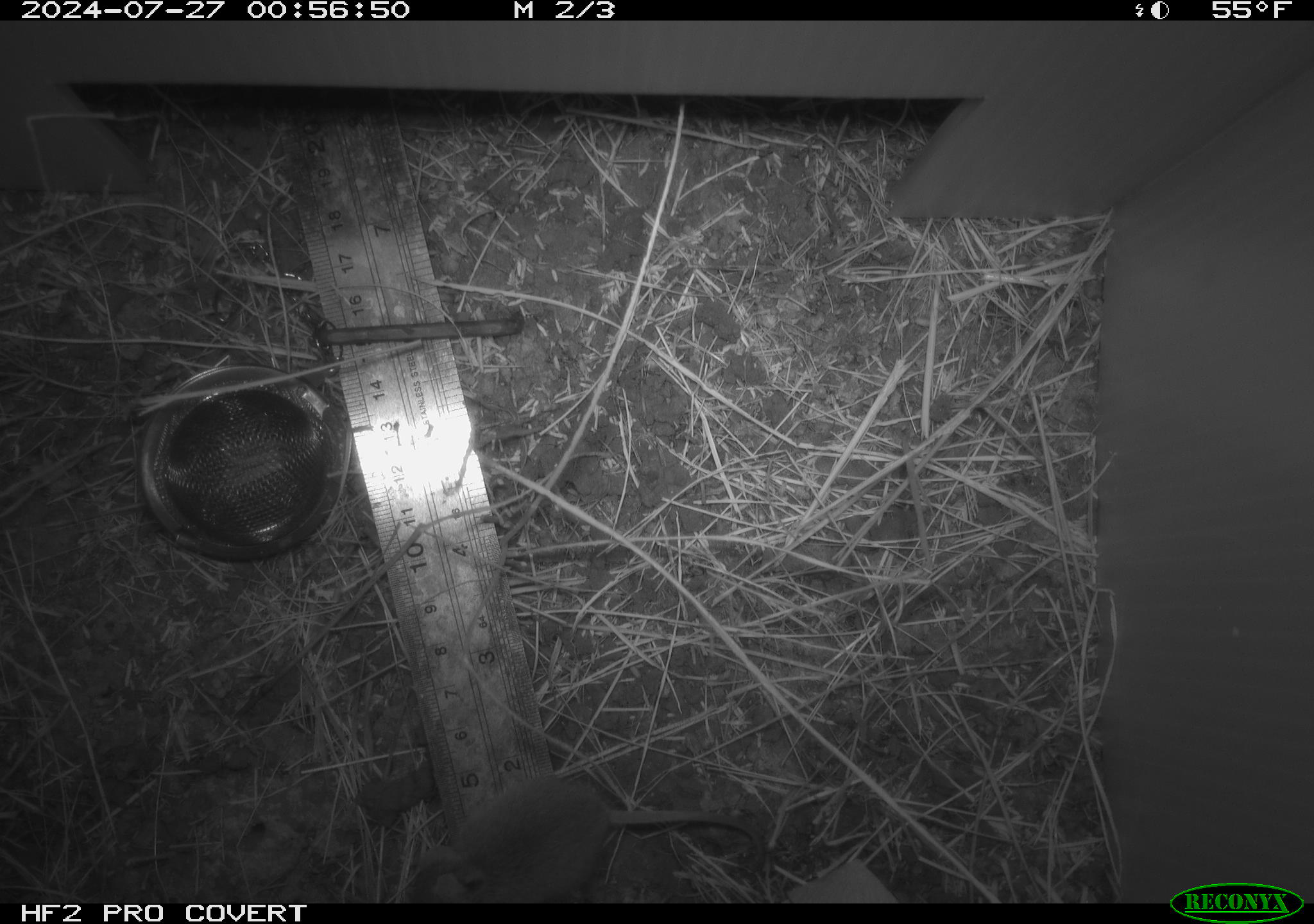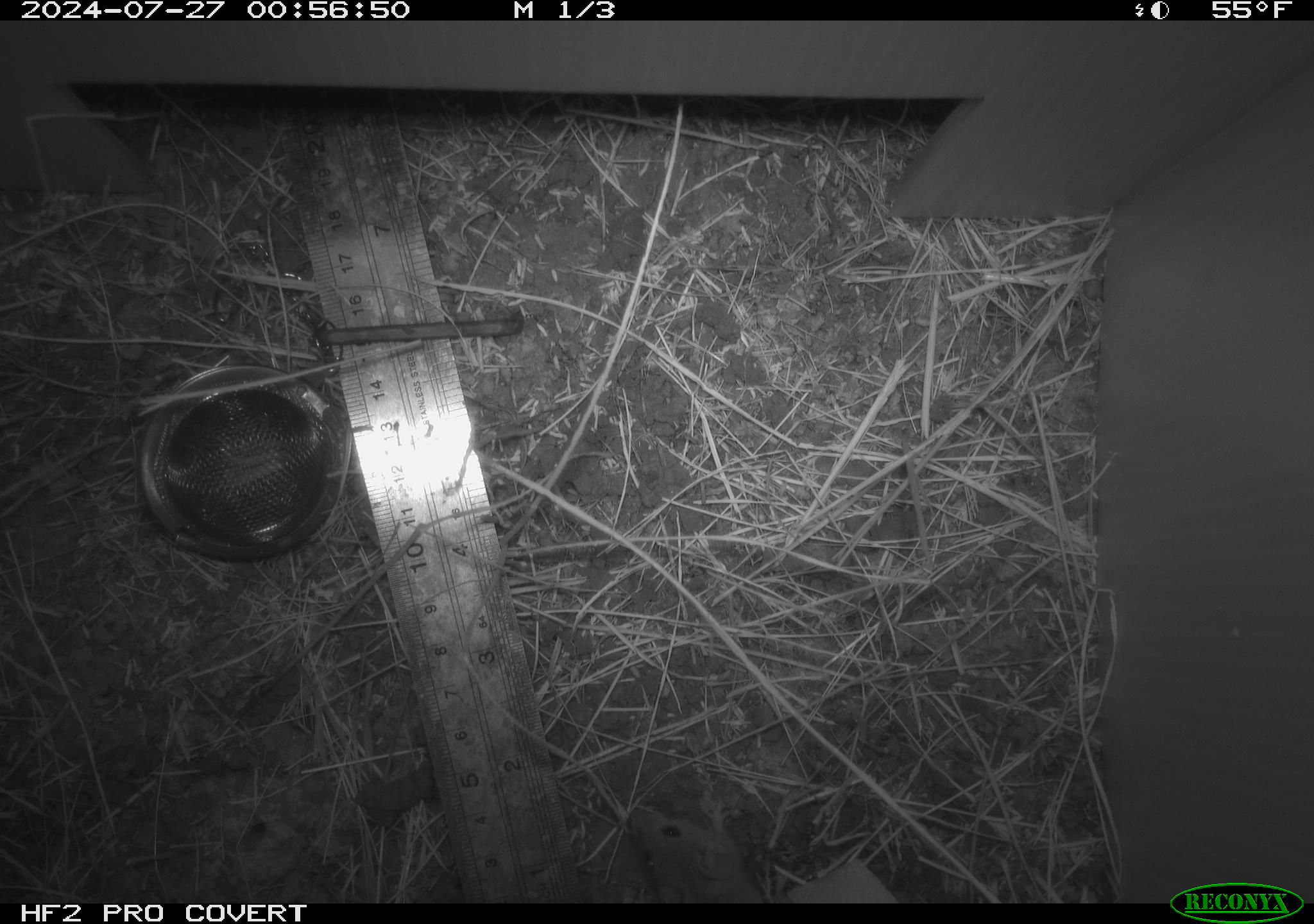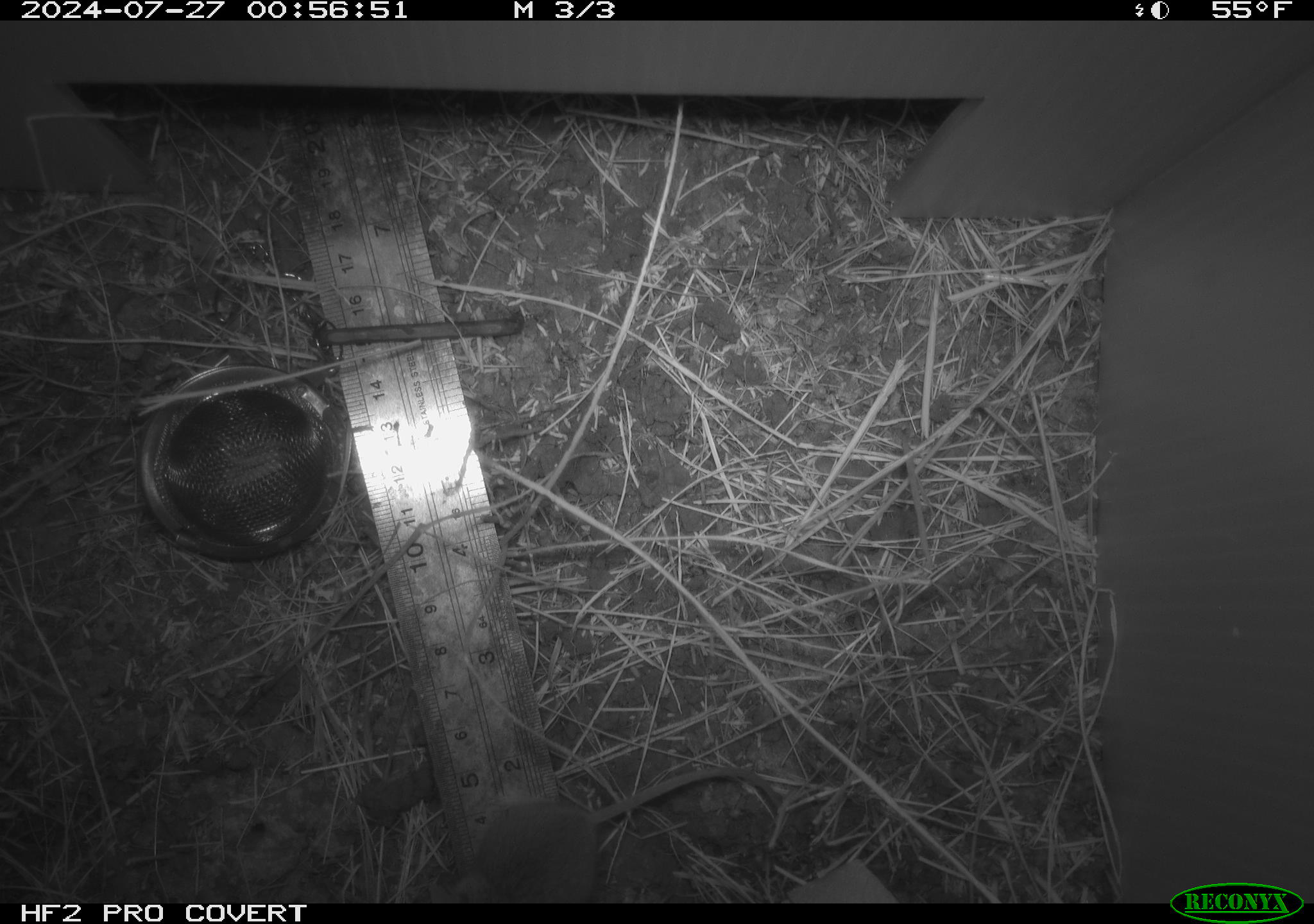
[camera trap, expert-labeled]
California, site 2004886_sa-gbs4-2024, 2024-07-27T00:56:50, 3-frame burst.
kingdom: Animalia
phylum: Chordata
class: Mammalia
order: Rodentia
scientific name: Rodentia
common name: mouse species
Mouse species (Rodentia).